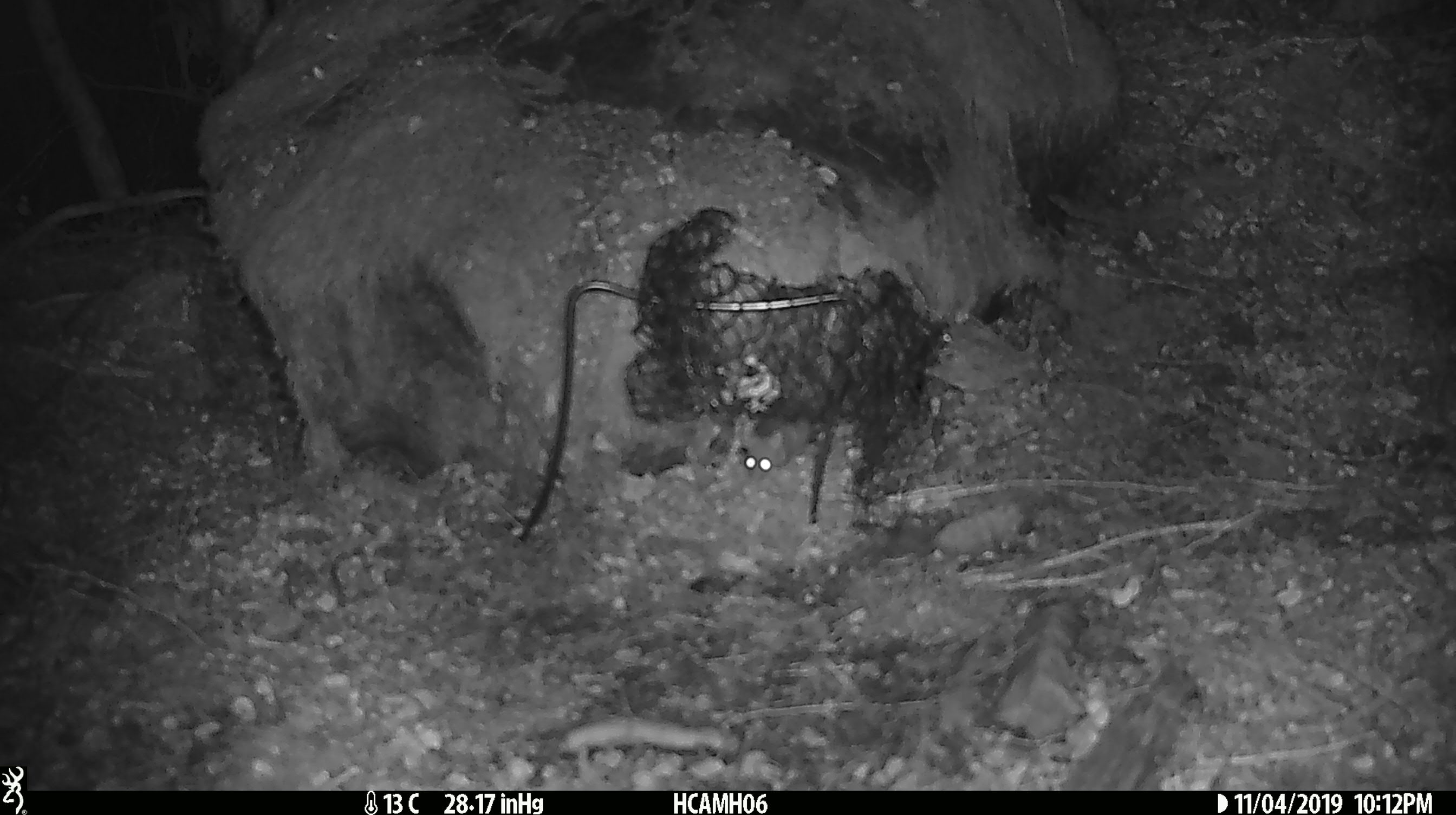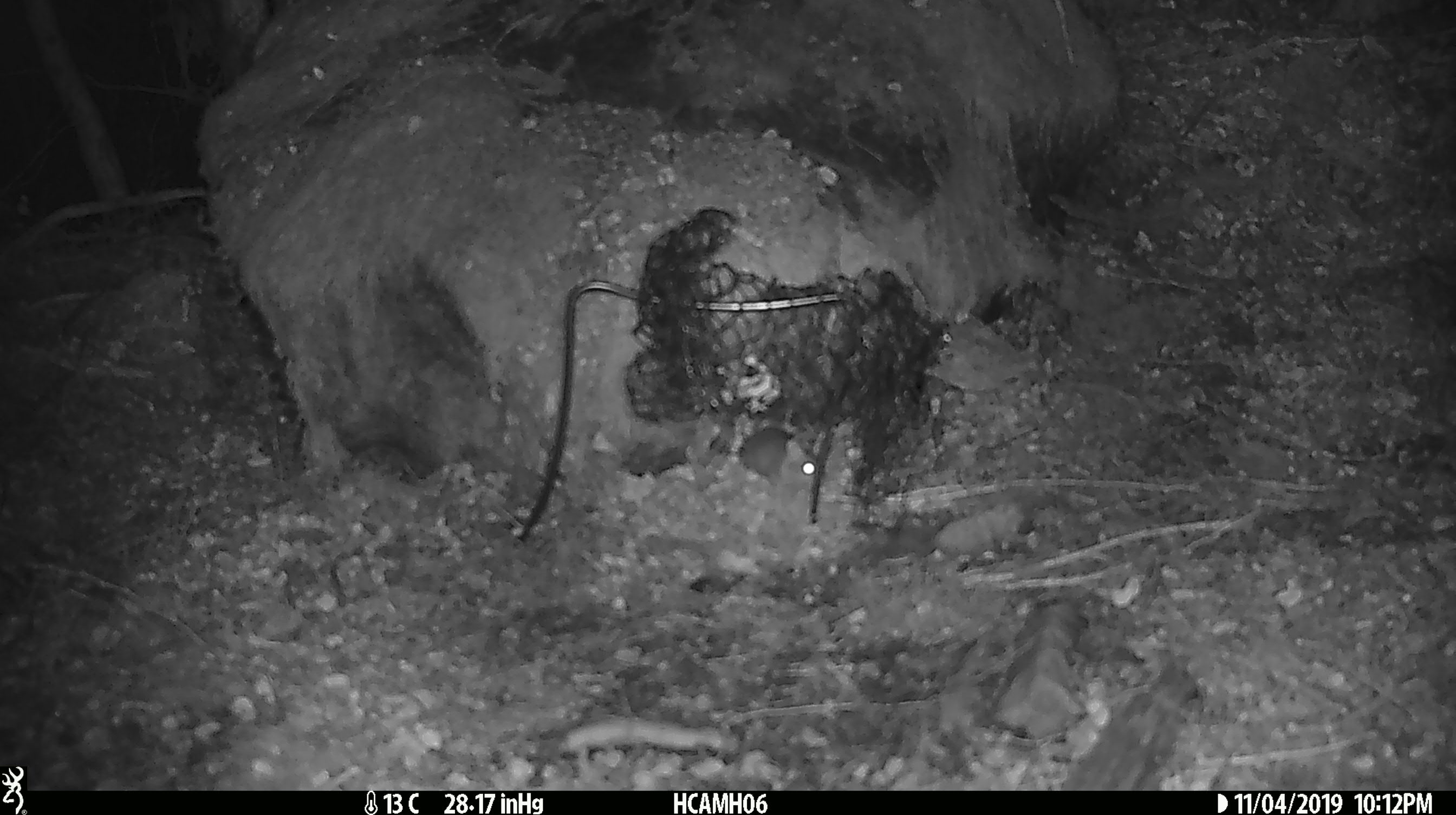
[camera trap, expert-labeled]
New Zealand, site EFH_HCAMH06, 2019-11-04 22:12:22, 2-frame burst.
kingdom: Animalia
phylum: Chordata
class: Mammalia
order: Rodentia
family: Muridae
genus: Mus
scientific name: Mus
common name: mouse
Mouse (Mus).